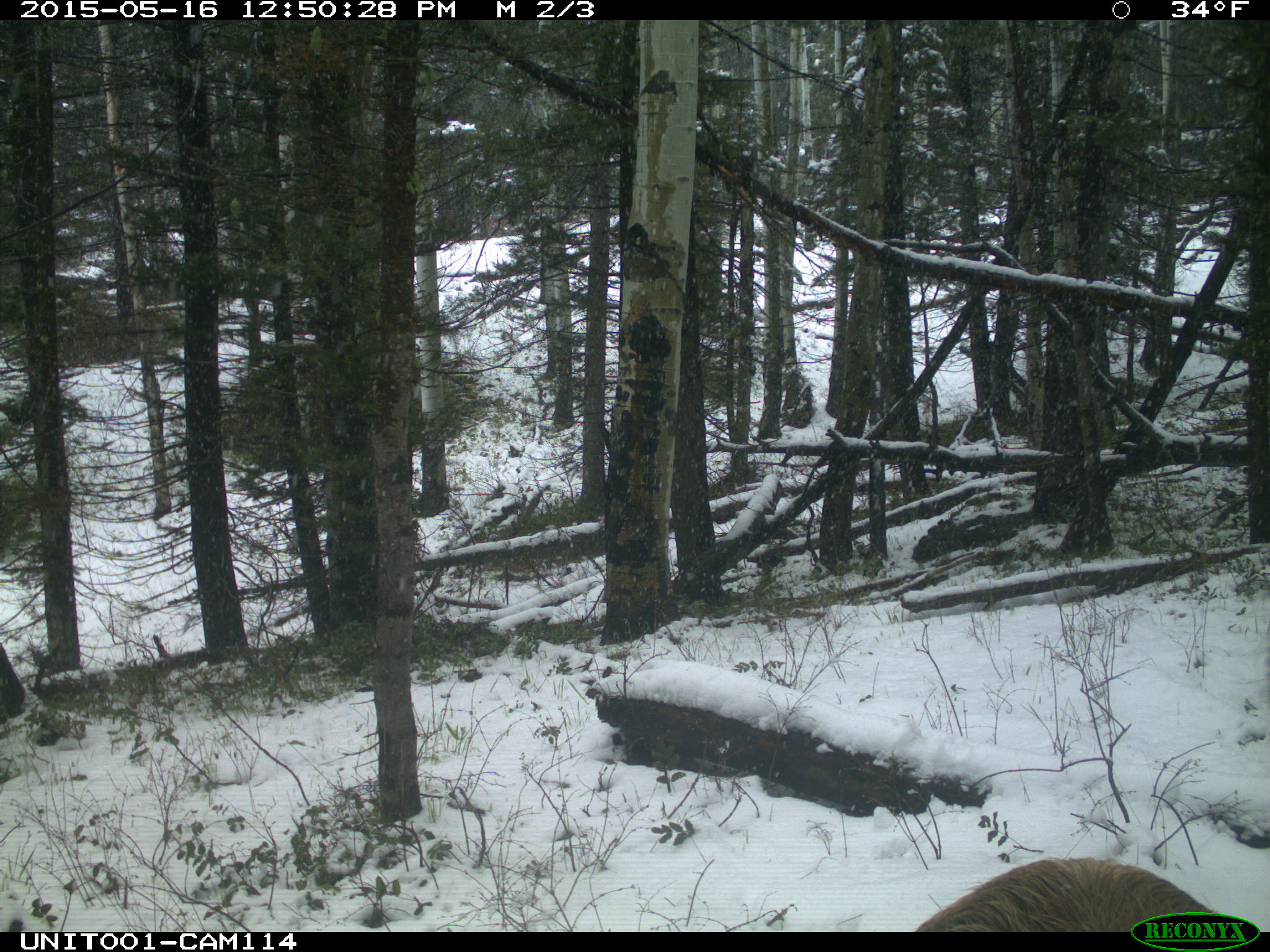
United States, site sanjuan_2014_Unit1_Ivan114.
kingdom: Animalia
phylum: Chordata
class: Mammalia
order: Artiodactyla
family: Cervidae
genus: Cervus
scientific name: Cervus elaphus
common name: red deer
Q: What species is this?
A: Cervus elaphus (red deer).